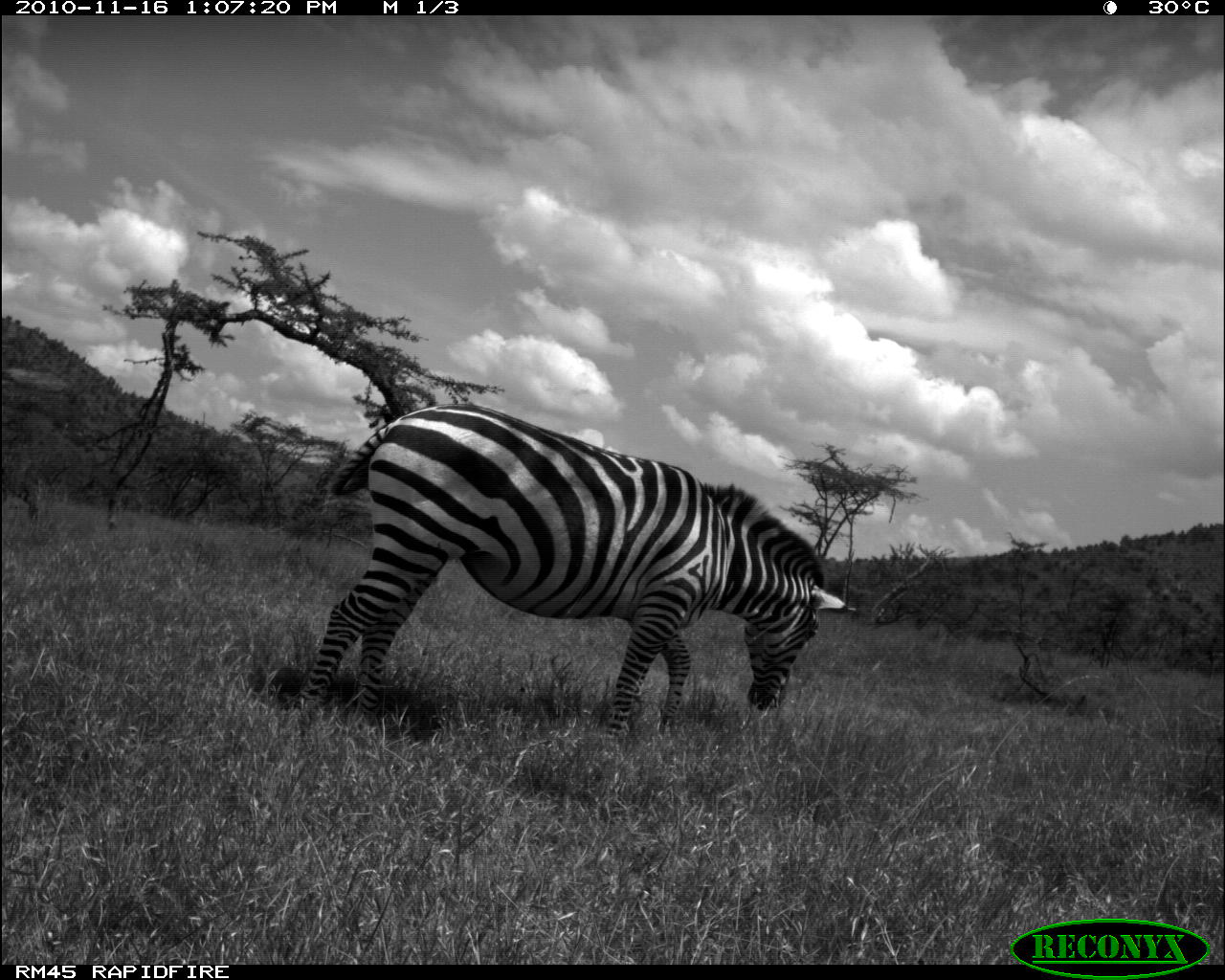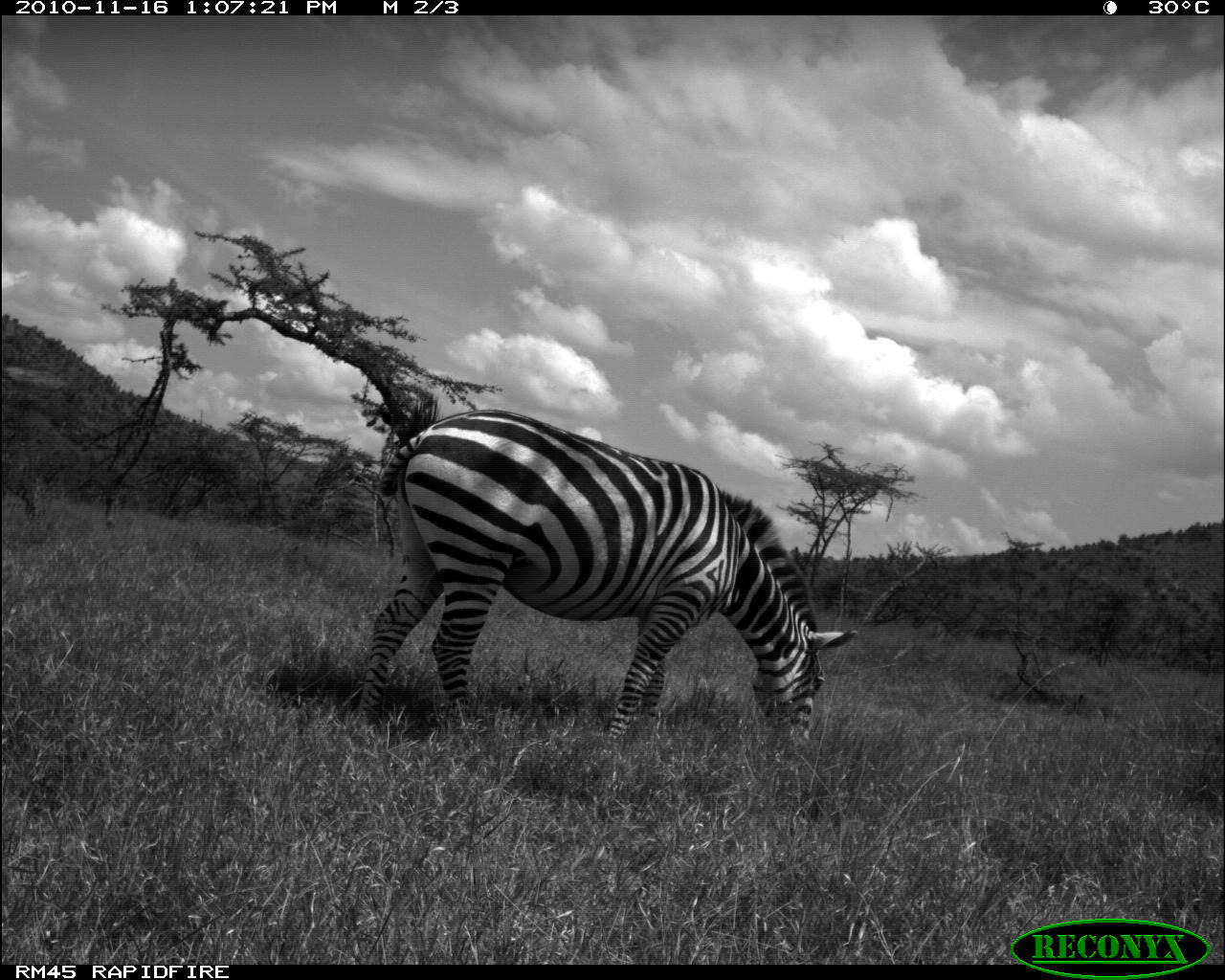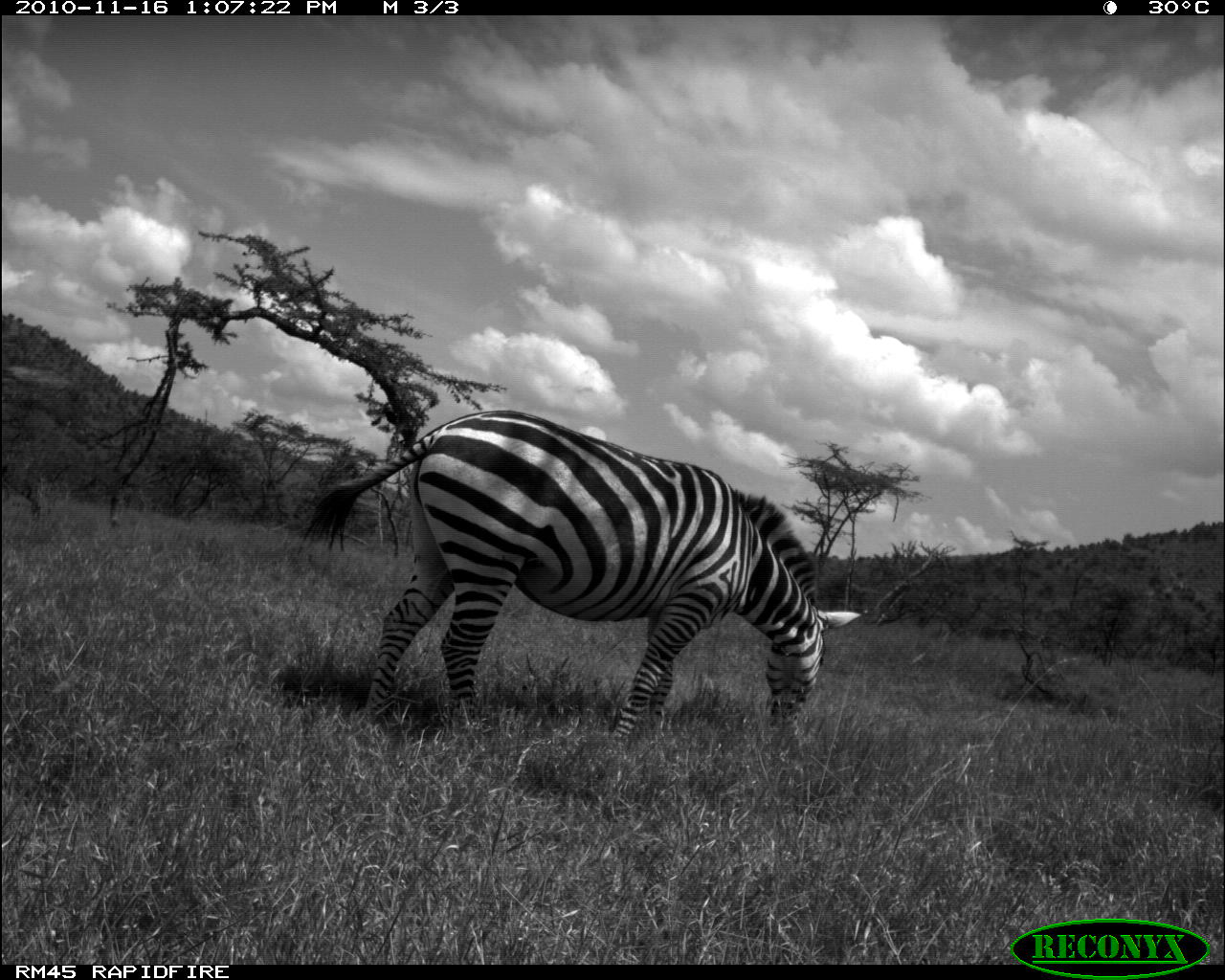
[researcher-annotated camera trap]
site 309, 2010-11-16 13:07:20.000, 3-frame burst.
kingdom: Animalia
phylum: Chordata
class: Mammalia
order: Perissodactyla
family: Equidae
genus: Equus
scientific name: Equus quagga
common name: plains zebra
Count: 1.